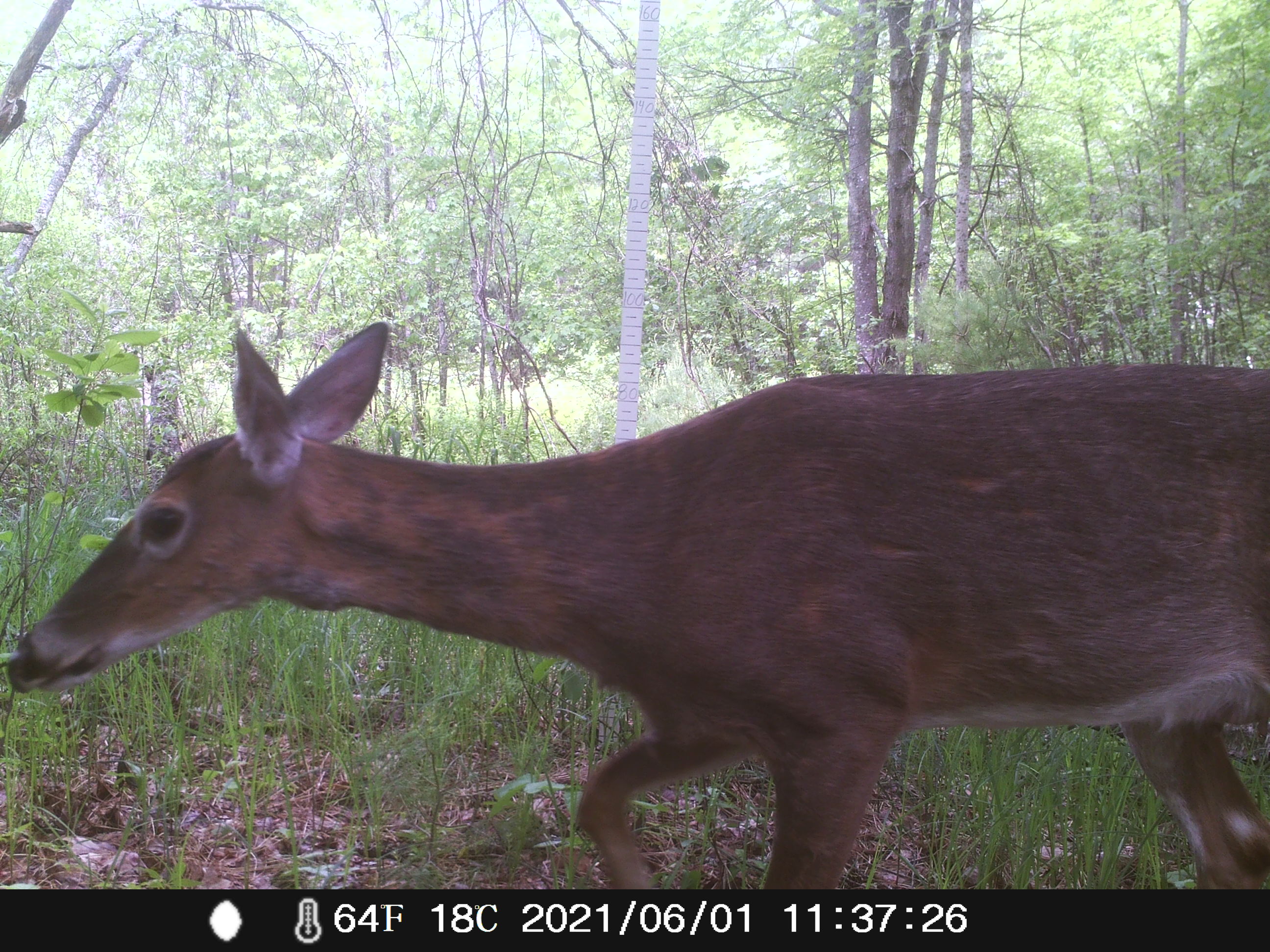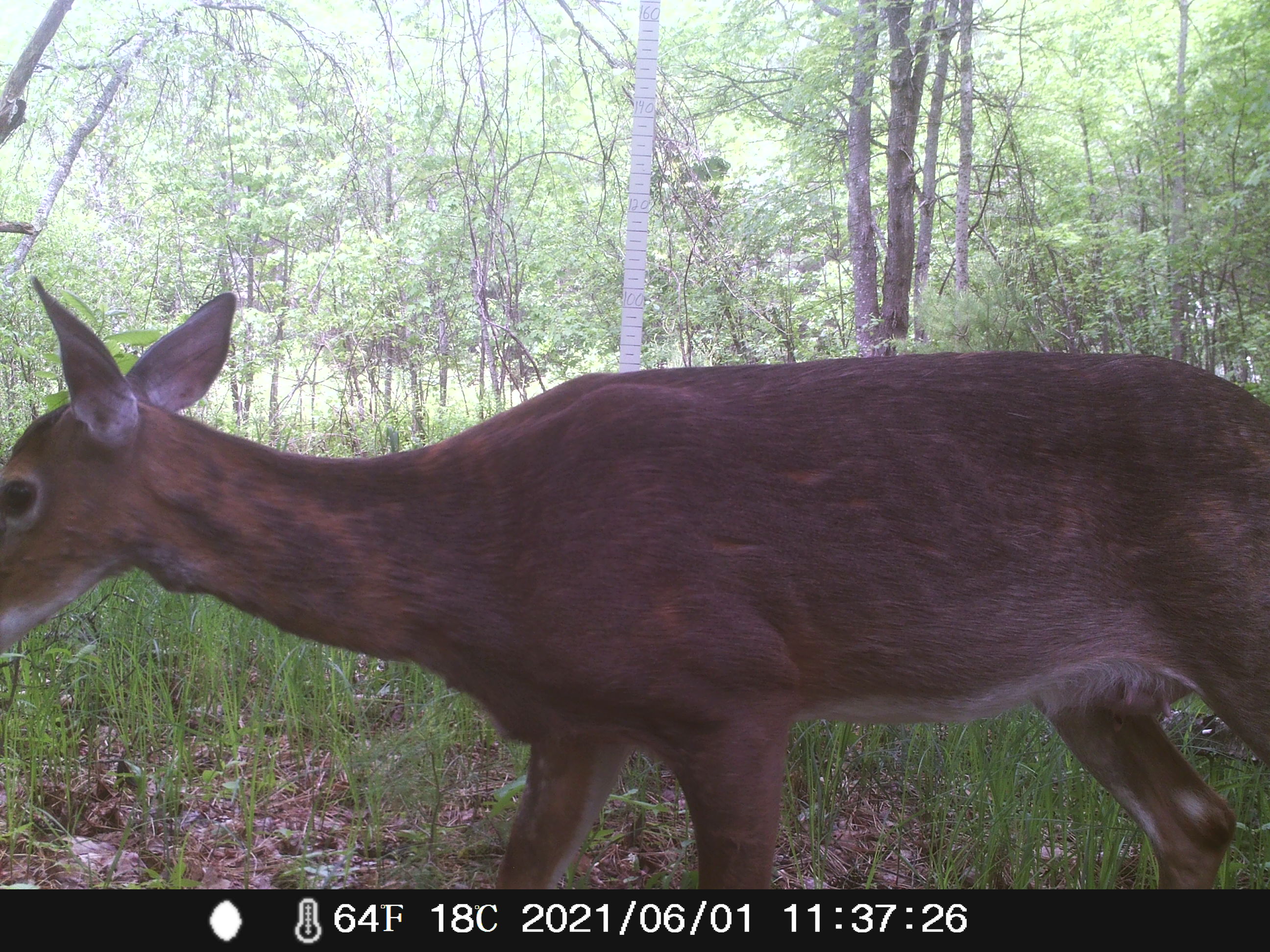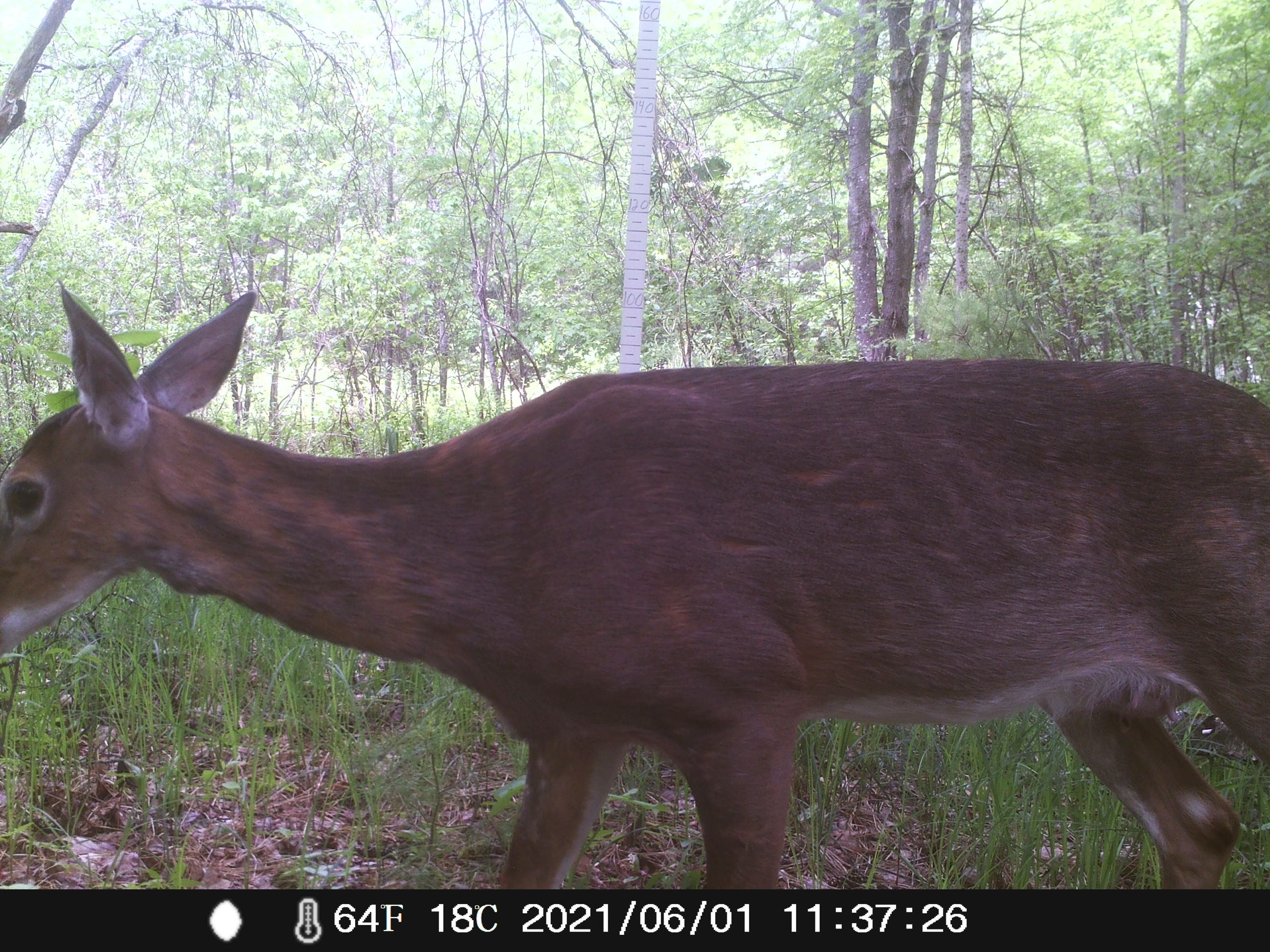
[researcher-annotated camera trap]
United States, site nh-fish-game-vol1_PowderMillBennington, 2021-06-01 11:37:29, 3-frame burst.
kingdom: Animalia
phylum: Chordata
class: Mammalia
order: Artiodactyla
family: Cervidae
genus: Odocoileus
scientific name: Odocoileus virginianus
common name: white-tailed deer